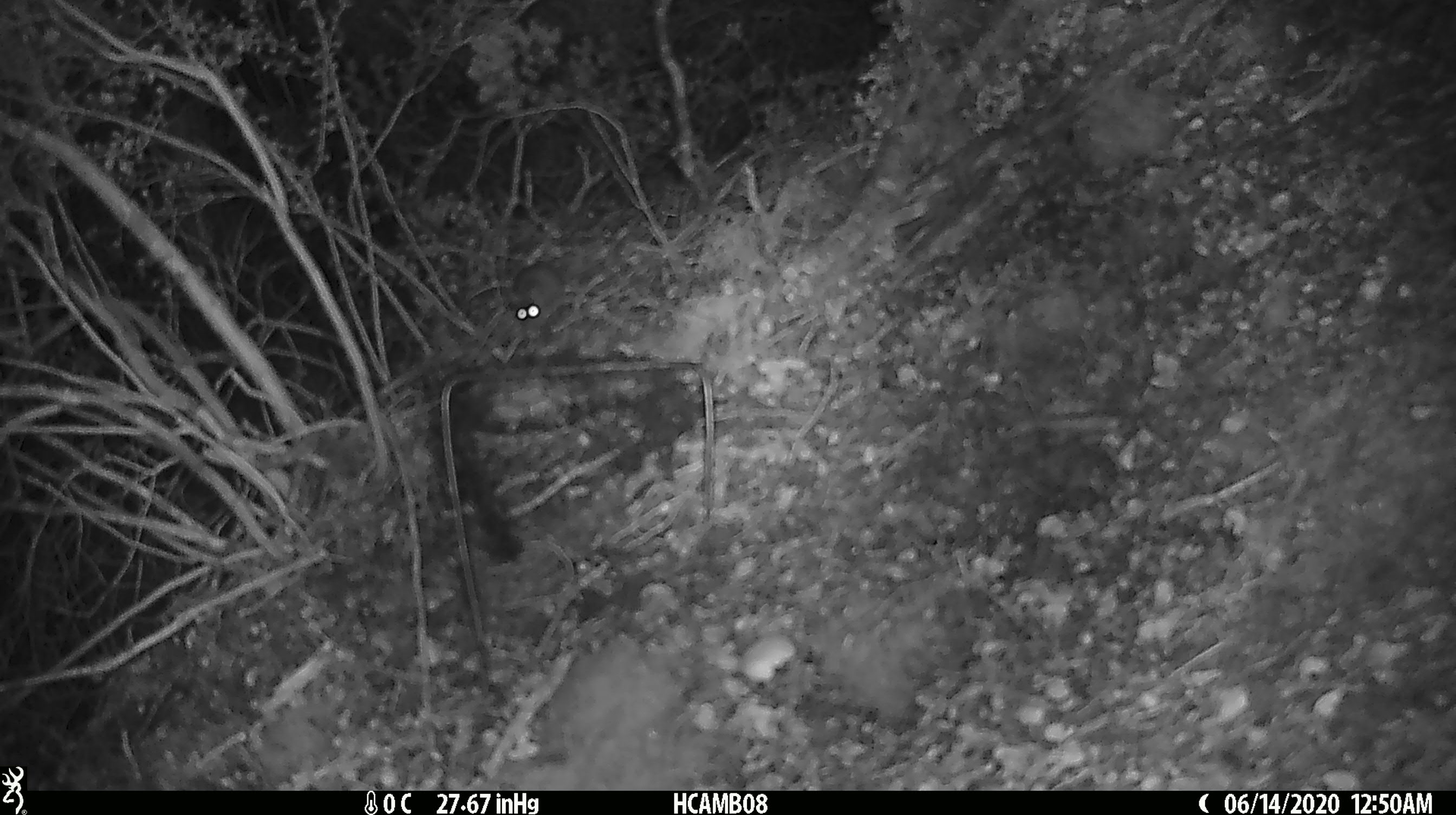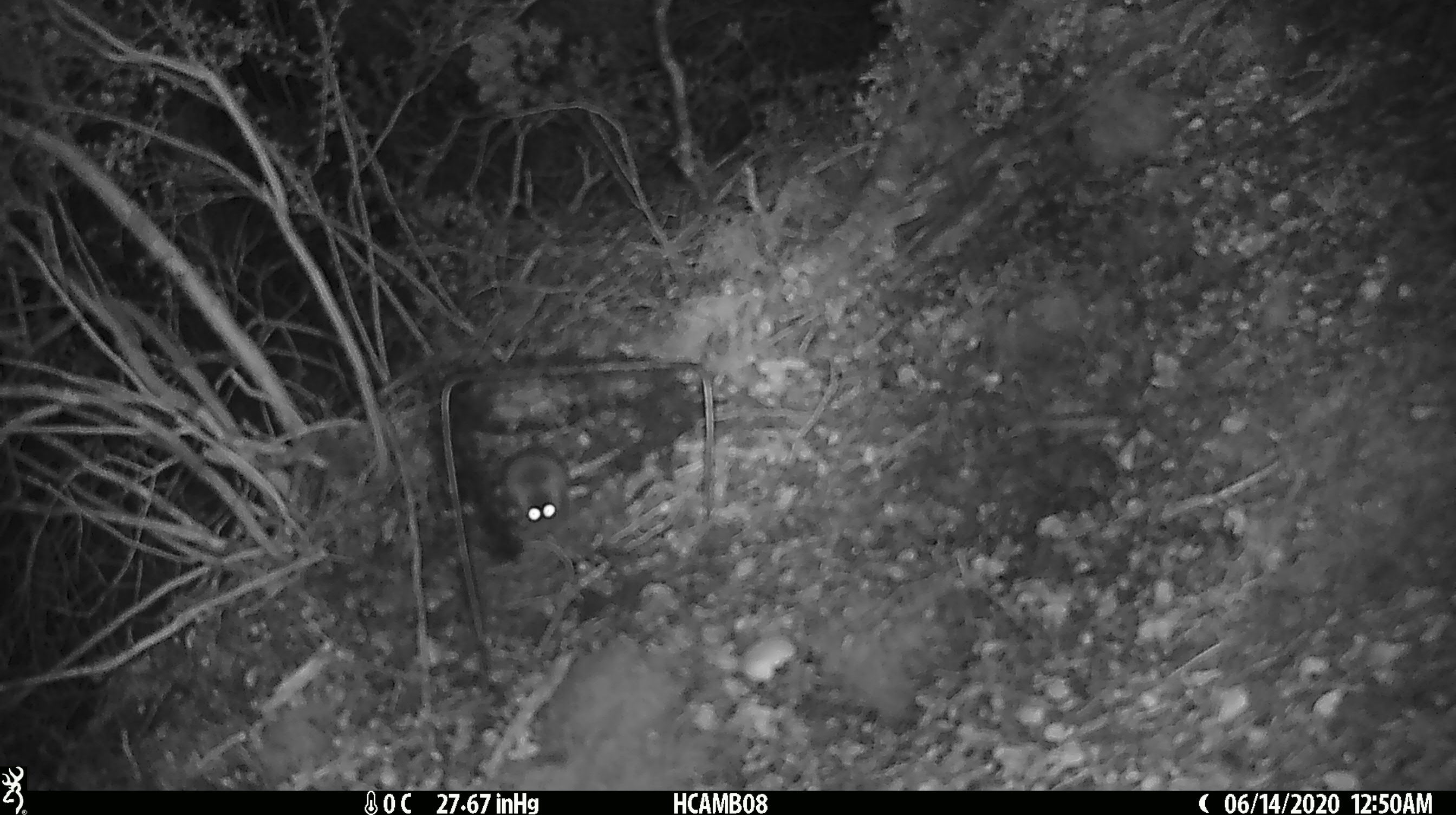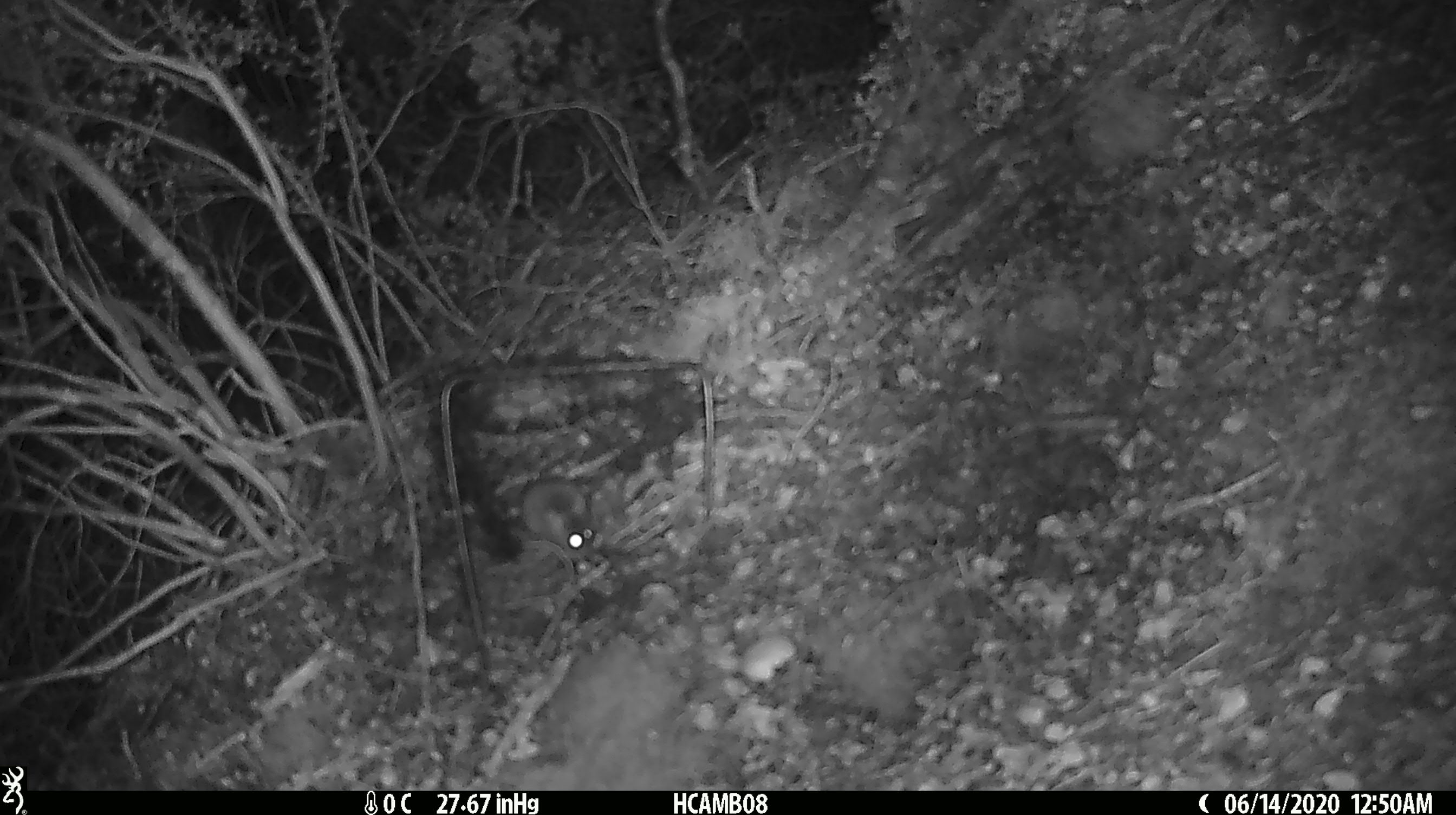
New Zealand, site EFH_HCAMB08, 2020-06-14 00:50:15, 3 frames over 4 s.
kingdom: Animalia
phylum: Chordata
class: Mammalia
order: Rodentia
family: Muridae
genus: Mus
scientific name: Mus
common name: mouse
Mouse (Mus).